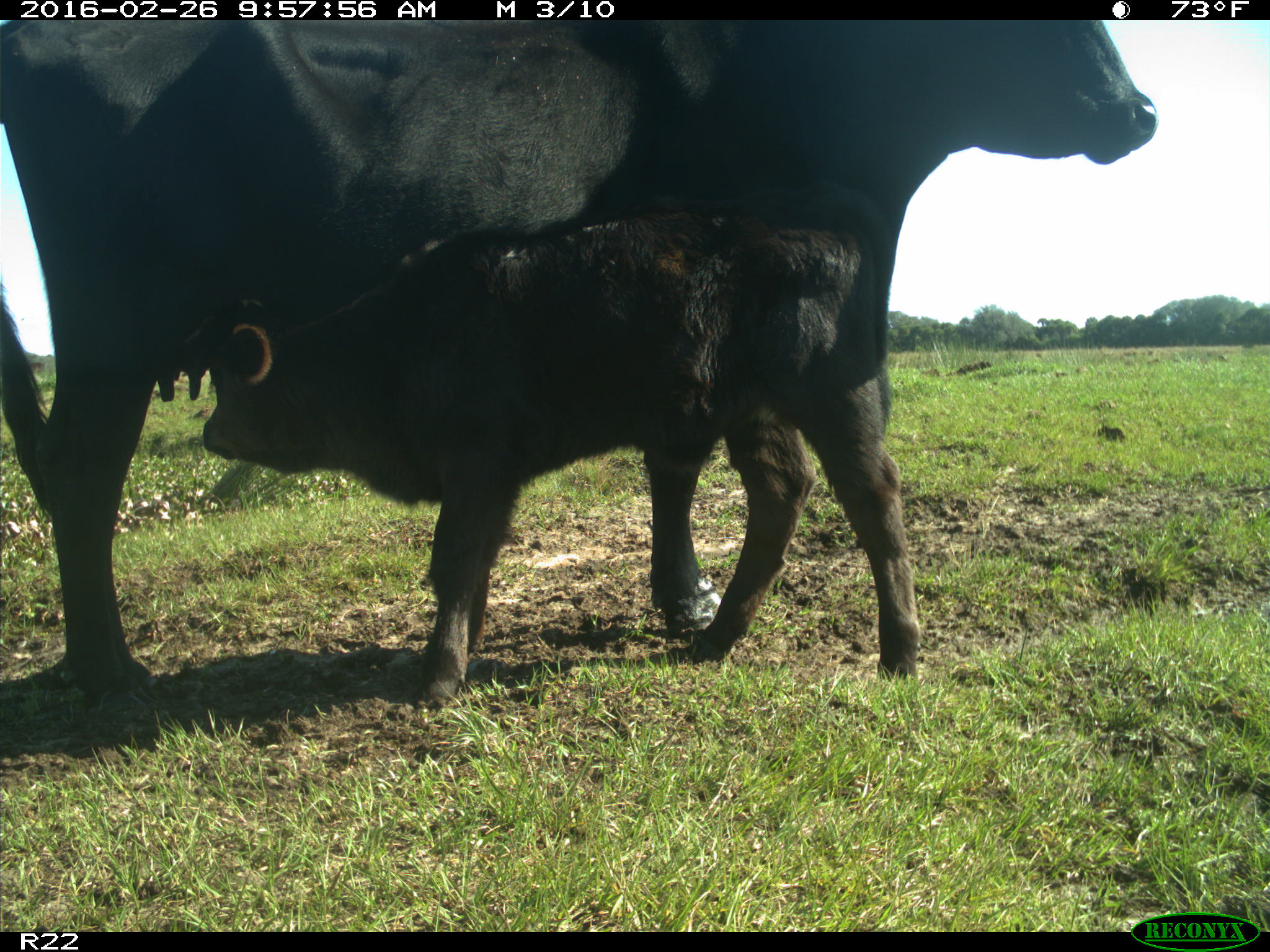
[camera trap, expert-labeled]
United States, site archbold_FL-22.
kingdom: Animalia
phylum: Chordata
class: Mammalia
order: Artiodactyla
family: Bovidae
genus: Bos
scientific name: Bos taurus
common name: domestic cow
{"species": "Bos taurus (domestic cow)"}